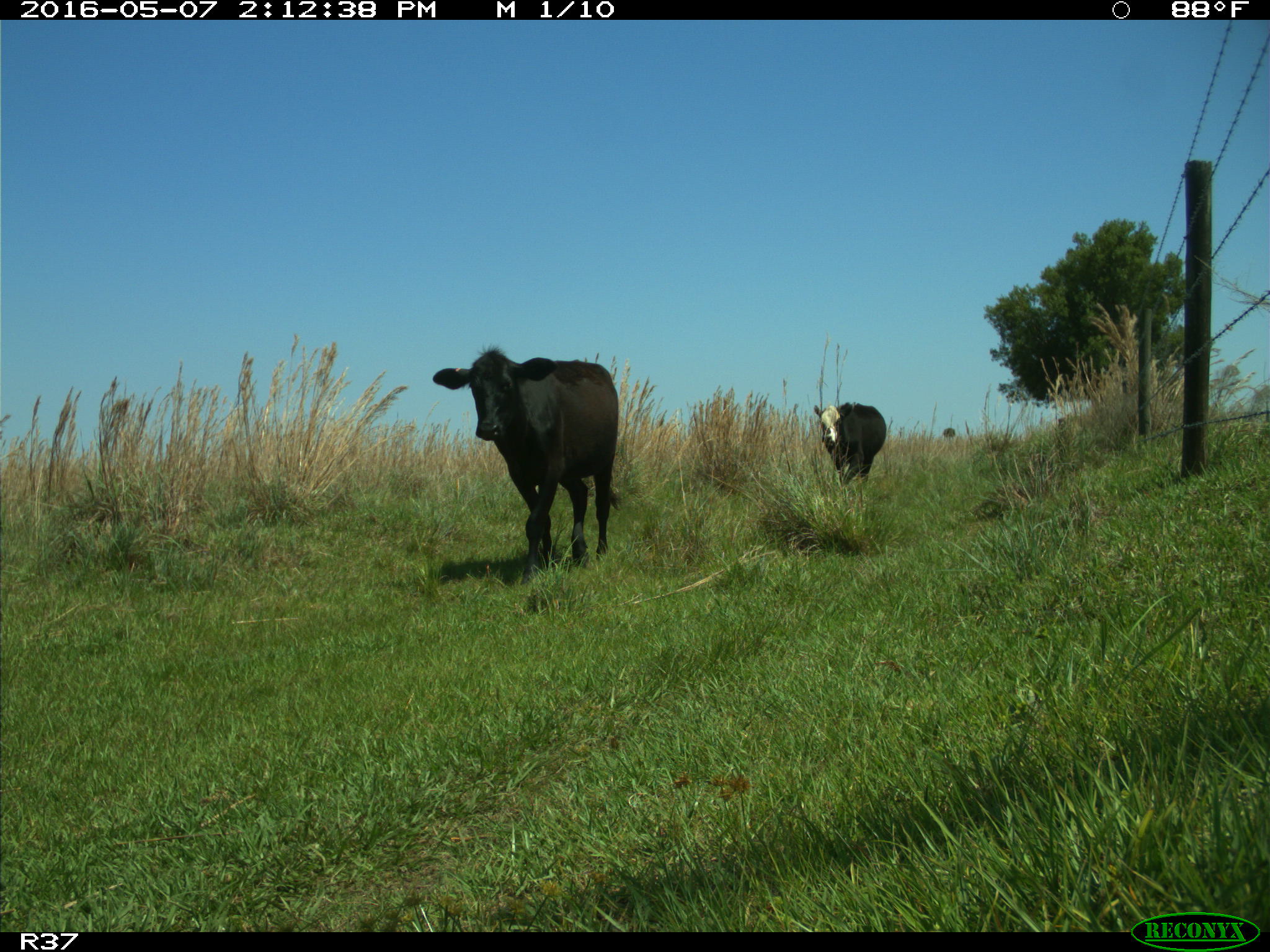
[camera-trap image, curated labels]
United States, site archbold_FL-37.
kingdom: Animalia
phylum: Chordata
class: Mammalia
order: Artiodactyla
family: Bovidae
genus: Bos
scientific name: Bos taurus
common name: domestic cow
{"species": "Bos taurus (domestic cow)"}